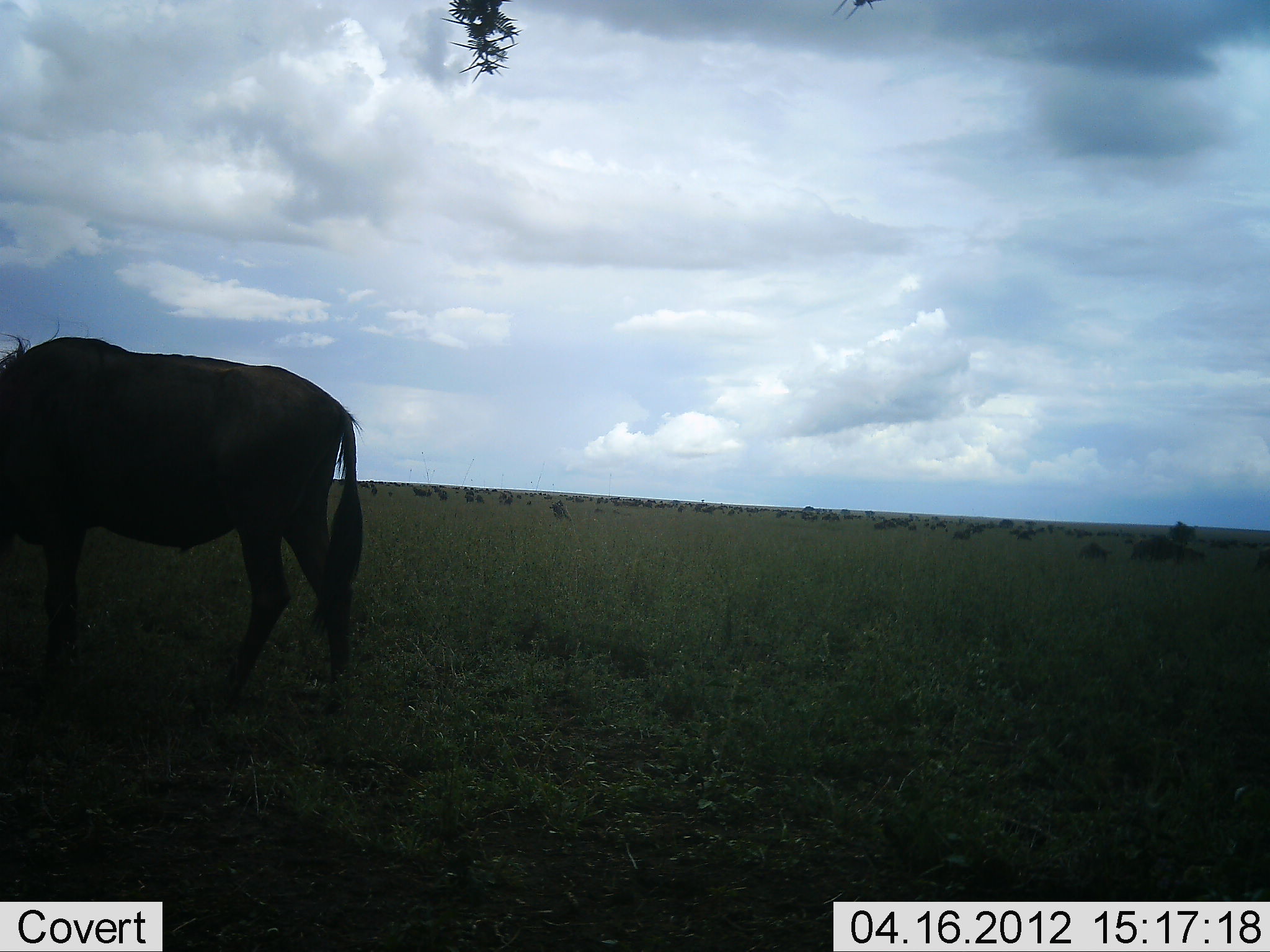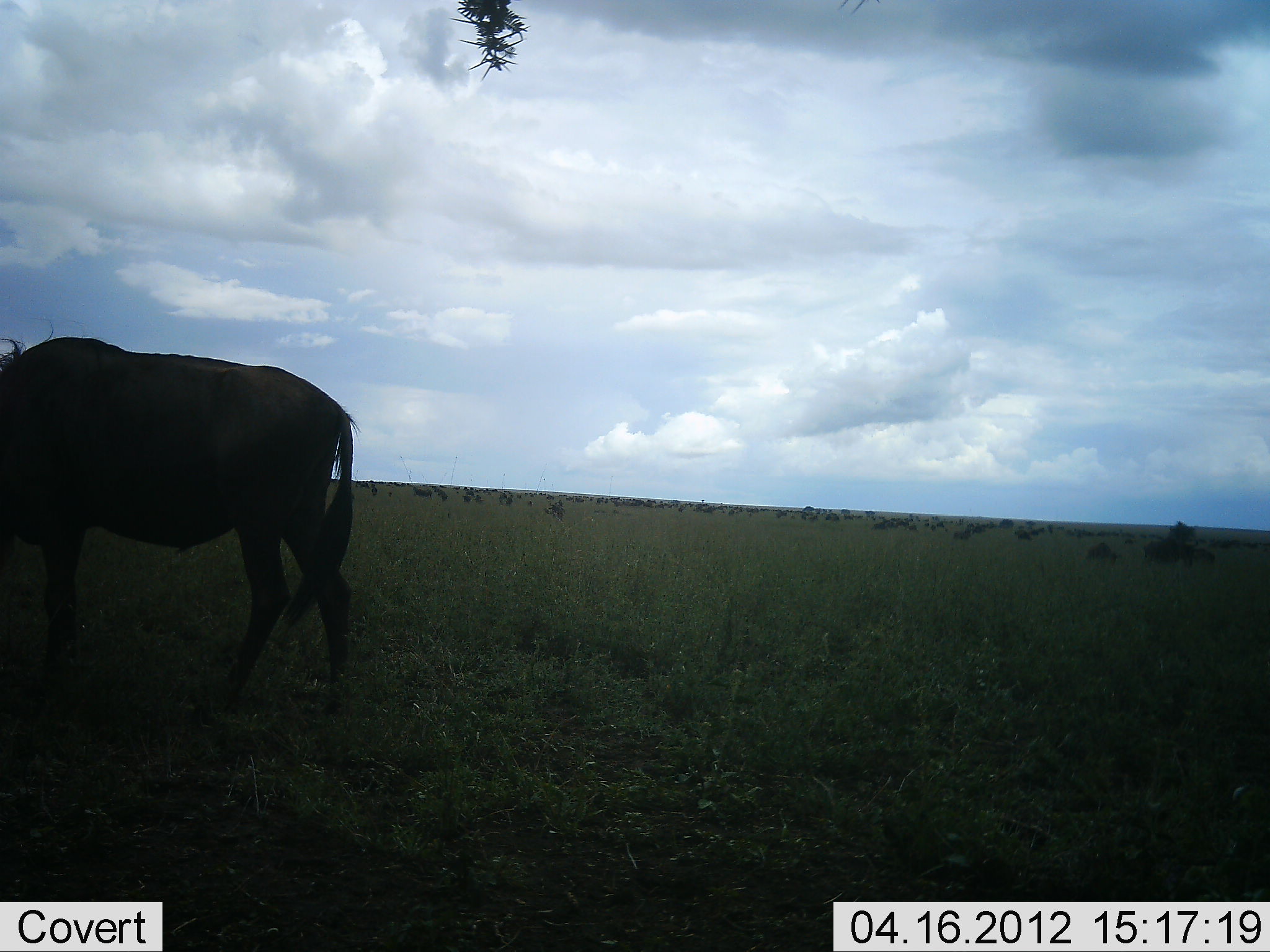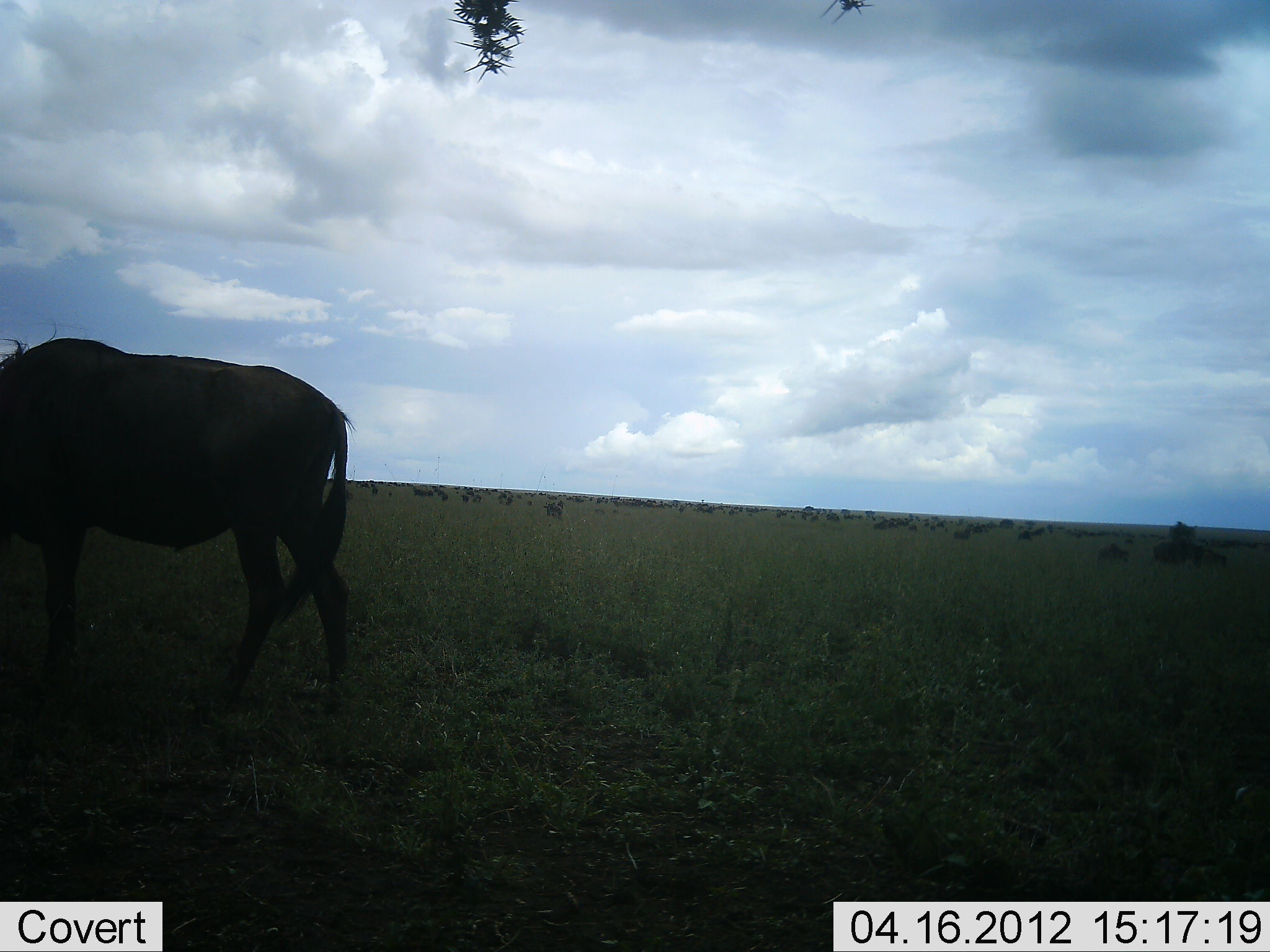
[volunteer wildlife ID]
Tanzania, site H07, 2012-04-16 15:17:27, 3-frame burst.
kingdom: Animalia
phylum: Chordata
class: Mammalia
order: Artiodactyla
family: Bovidae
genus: Connochaetes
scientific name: Connochaetes taurinus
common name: blue wildebeest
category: wildebeest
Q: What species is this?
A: Wildebeest (blue wildebeest) (Connochaetes taurinus).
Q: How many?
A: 11-50.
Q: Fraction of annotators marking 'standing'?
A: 64%.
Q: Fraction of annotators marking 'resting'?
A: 12%.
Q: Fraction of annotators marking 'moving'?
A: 40%.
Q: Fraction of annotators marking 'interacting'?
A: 12%.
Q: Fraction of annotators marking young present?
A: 12%.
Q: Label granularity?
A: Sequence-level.